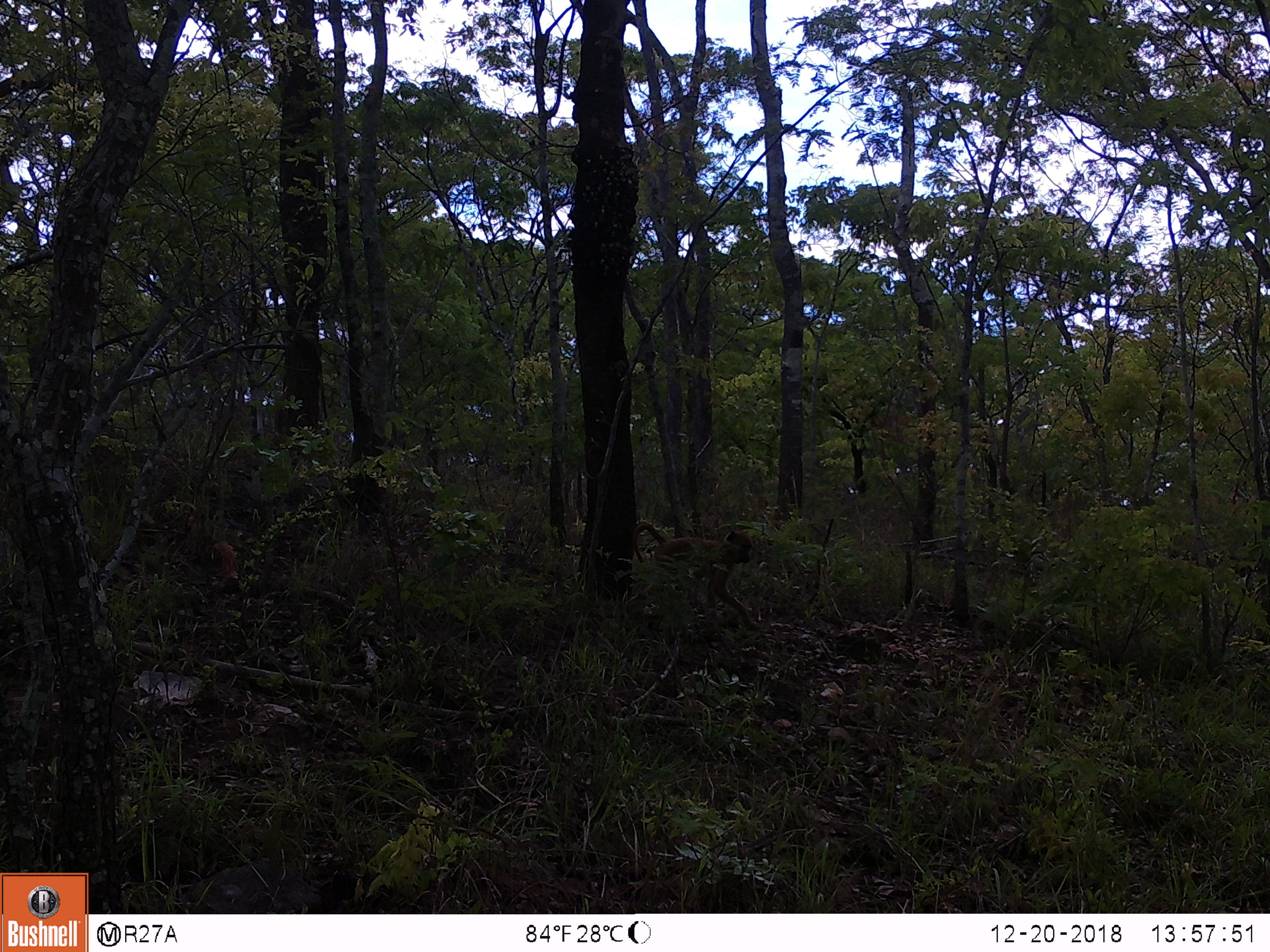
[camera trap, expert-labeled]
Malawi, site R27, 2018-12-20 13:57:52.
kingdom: Animalia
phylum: Chordata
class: Mammalia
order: Primates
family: Cercopithecidae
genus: Papio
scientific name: Papio cynocephalus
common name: yellow baboon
Yellow baboon (Papio cynocephalus), count 1.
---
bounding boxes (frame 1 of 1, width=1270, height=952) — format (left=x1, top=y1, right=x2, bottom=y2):
yellow baboon: (left=620, top=512, right=771, bottom=639)